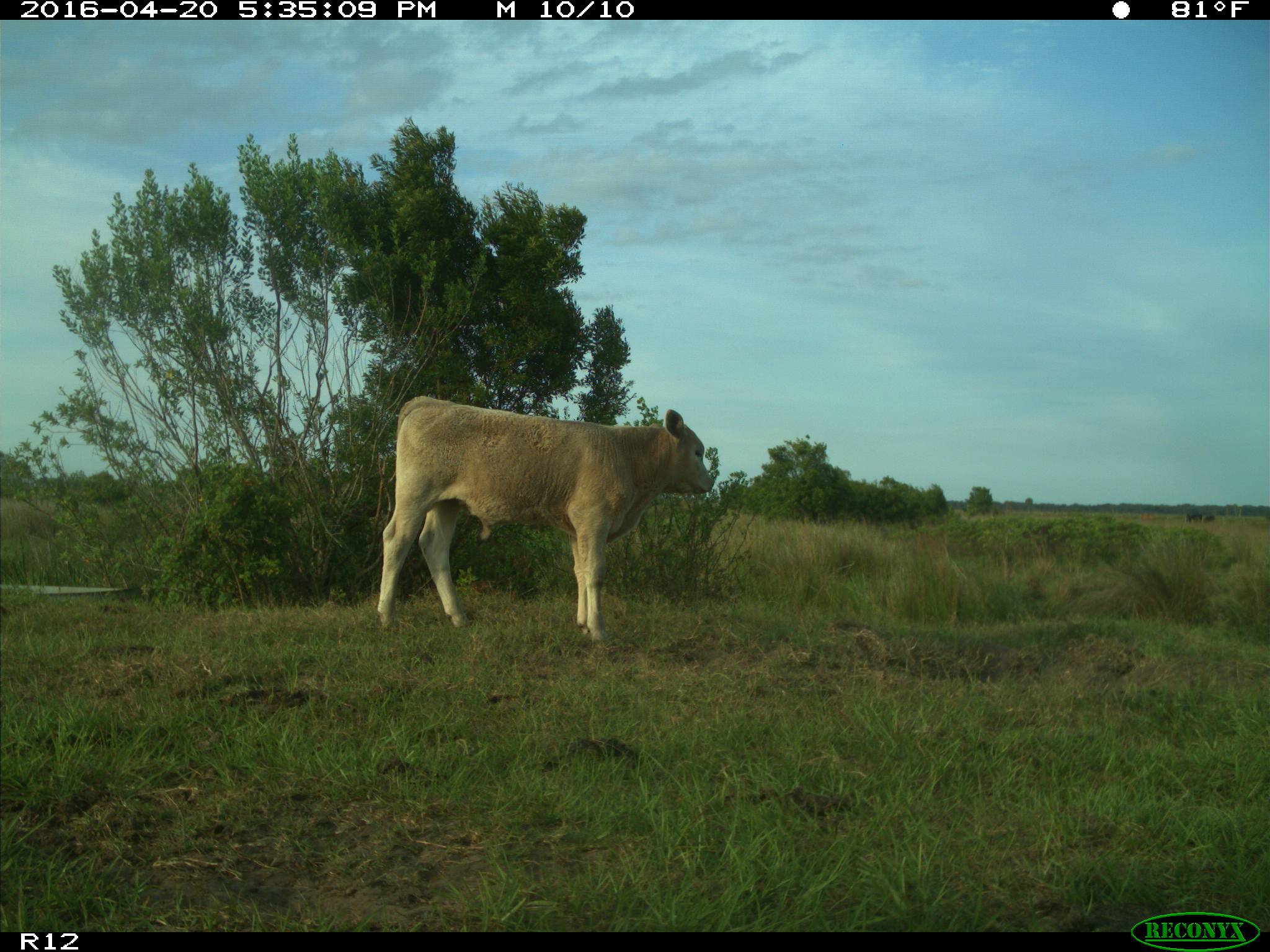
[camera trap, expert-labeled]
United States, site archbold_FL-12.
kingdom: Animalia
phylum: Chordata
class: Mammalia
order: Artiodactyla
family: Bovidae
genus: Bos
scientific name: Bos taurus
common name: domestic cow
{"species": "Bos taurus (domestic cow)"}